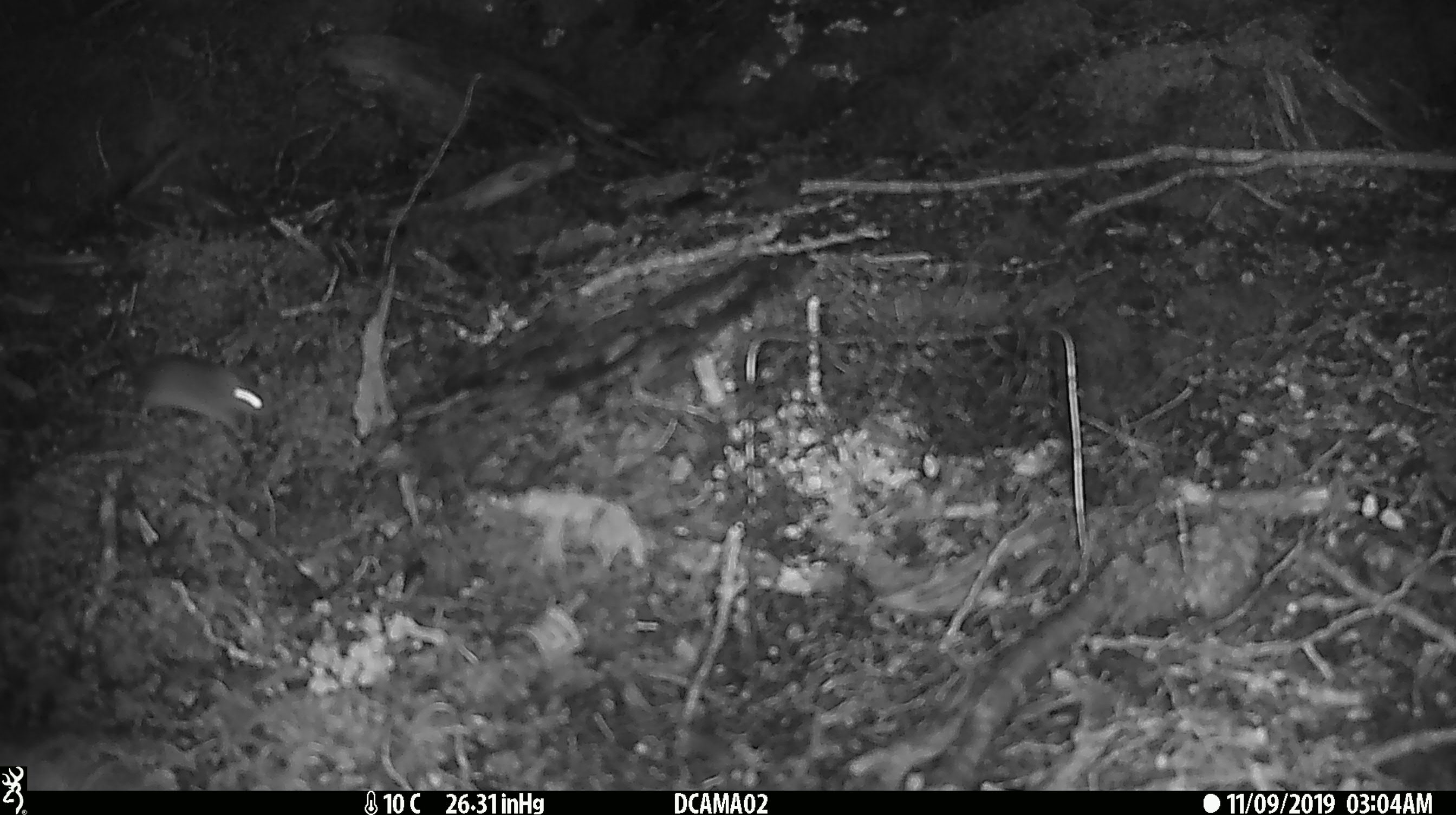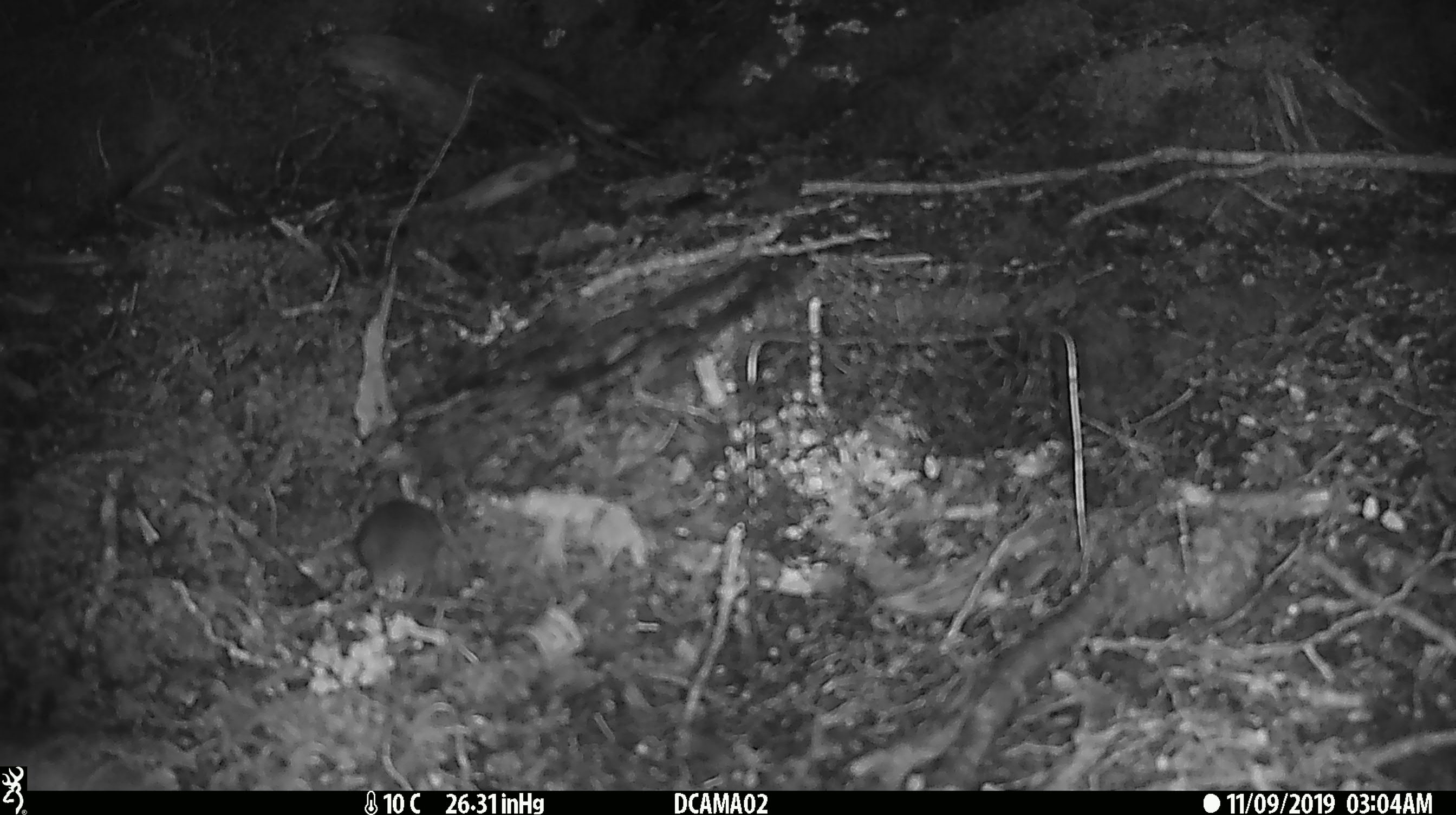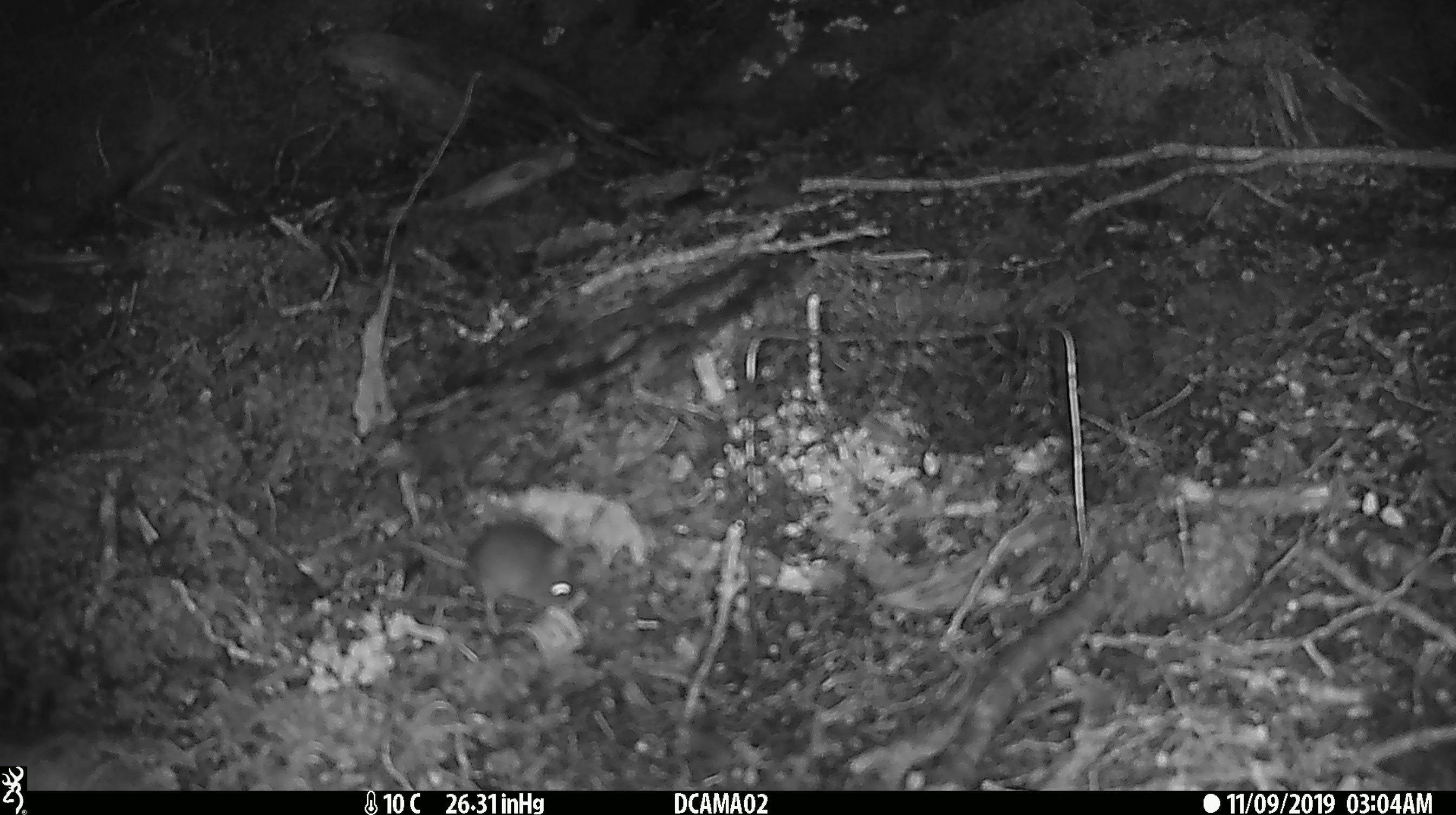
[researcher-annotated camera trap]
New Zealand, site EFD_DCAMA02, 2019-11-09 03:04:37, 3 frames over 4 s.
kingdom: Animalia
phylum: Chordata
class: Mammalia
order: Rodentia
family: Muridae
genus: Mus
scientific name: Mus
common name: mouse